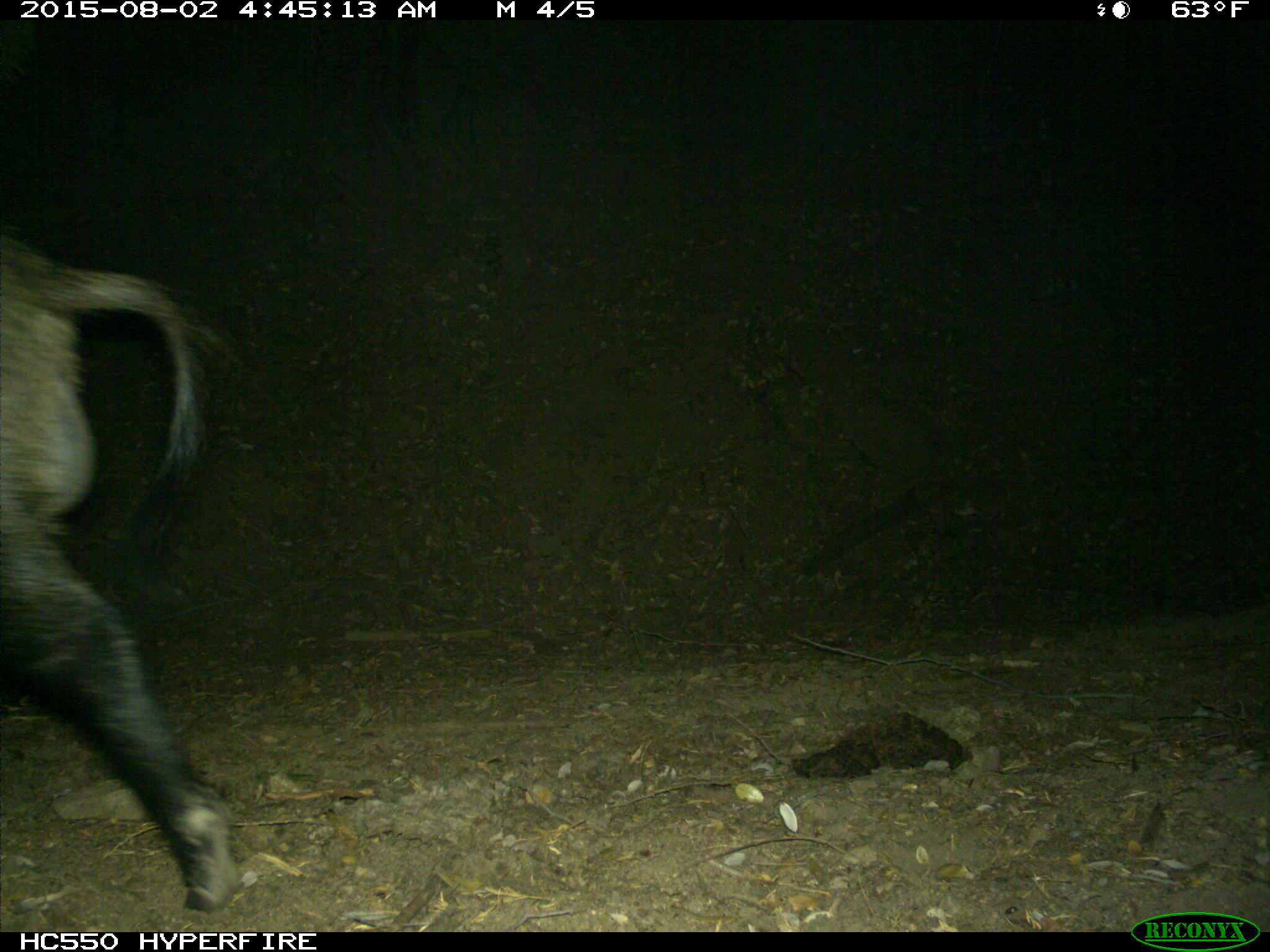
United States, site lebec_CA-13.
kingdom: Animalia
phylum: Chordata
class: Mammalia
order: Artiodactyla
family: Suidae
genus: Sus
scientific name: Sus scrofa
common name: wild boar